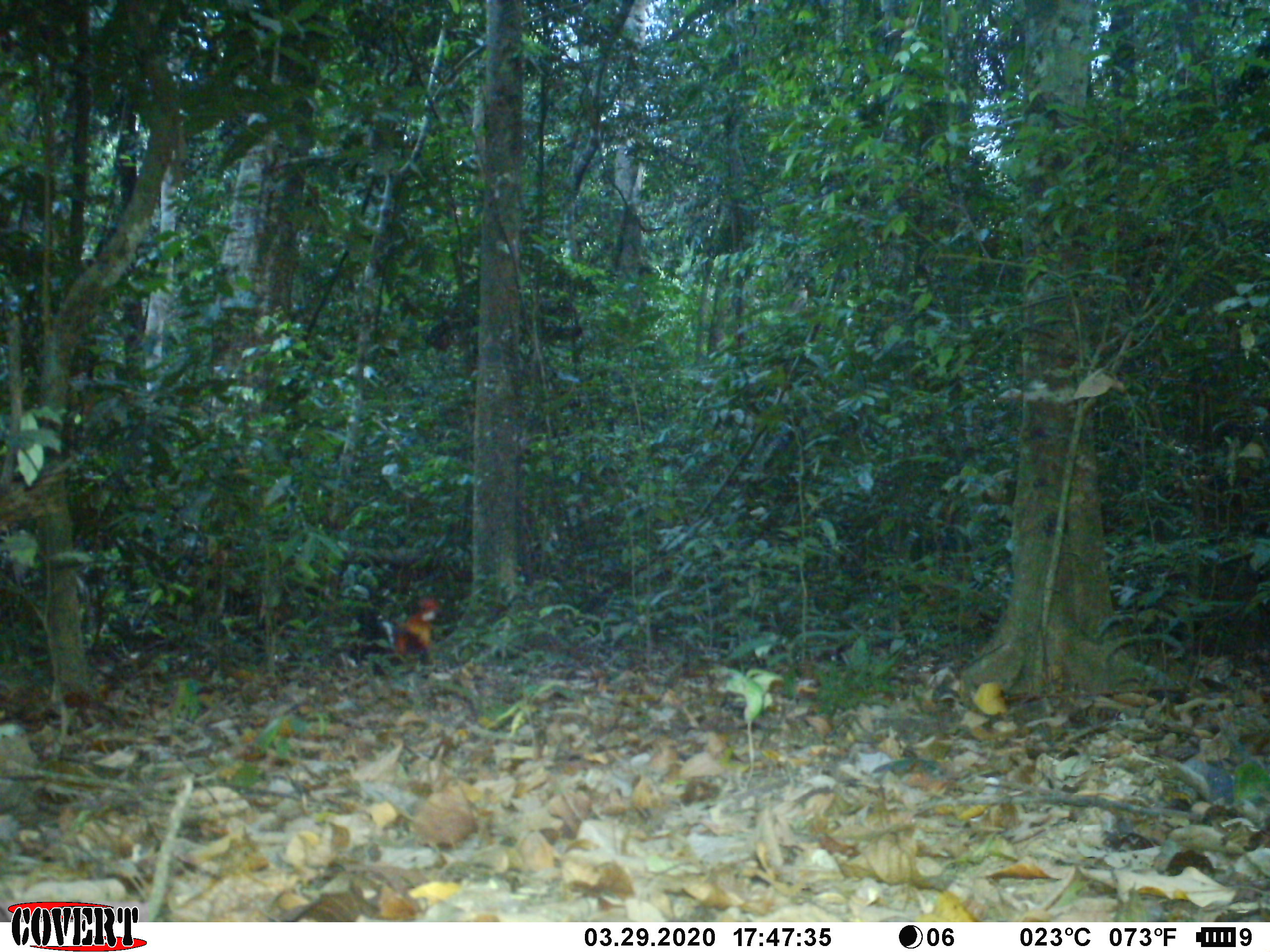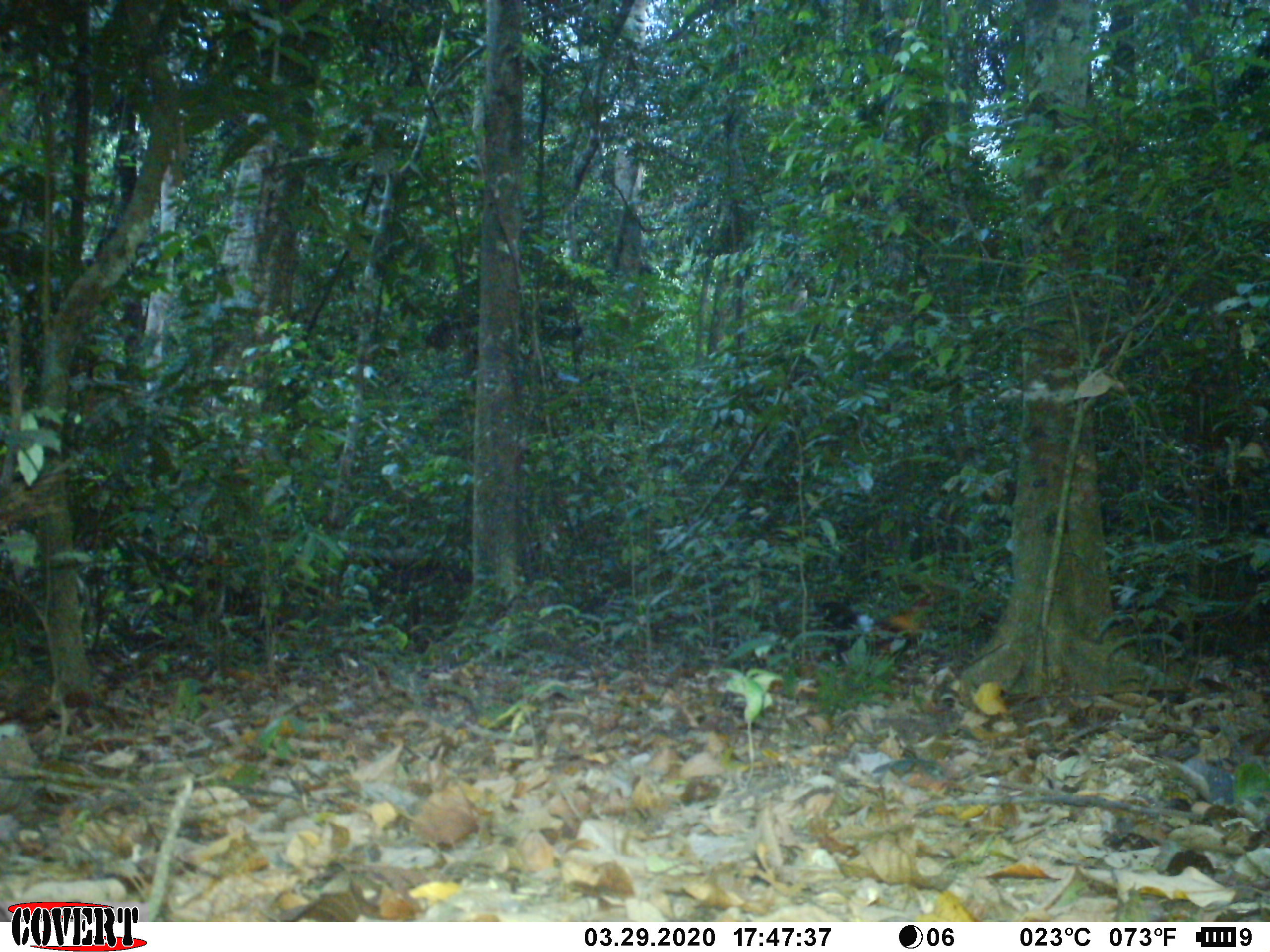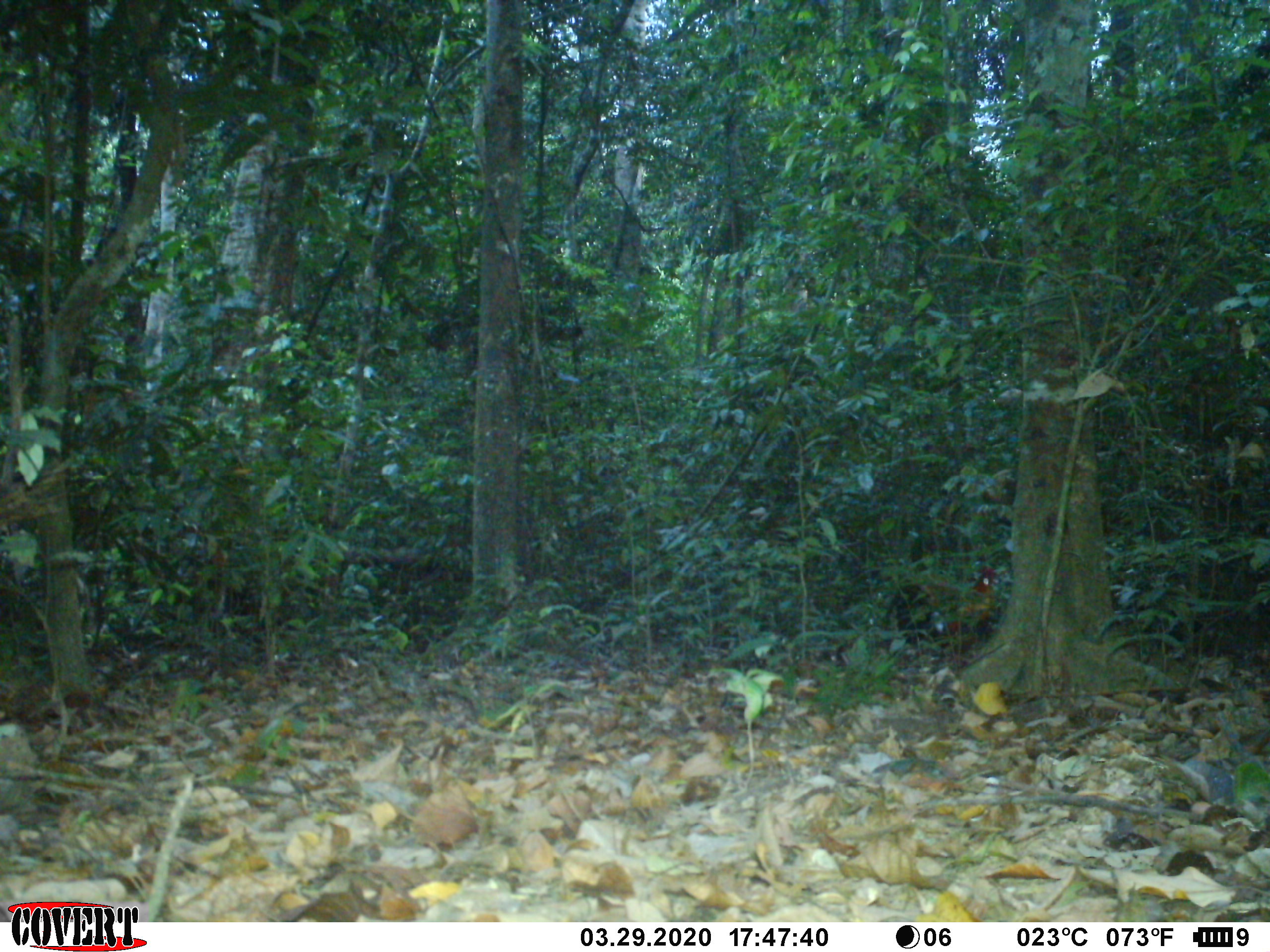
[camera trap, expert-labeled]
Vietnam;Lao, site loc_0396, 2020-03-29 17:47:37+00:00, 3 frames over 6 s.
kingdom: Animalia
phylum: Chordata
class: Aves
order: Galliformes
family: Phasianidae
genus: Gallus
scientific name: Gallus gallus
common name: red junglefowl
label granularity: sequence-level